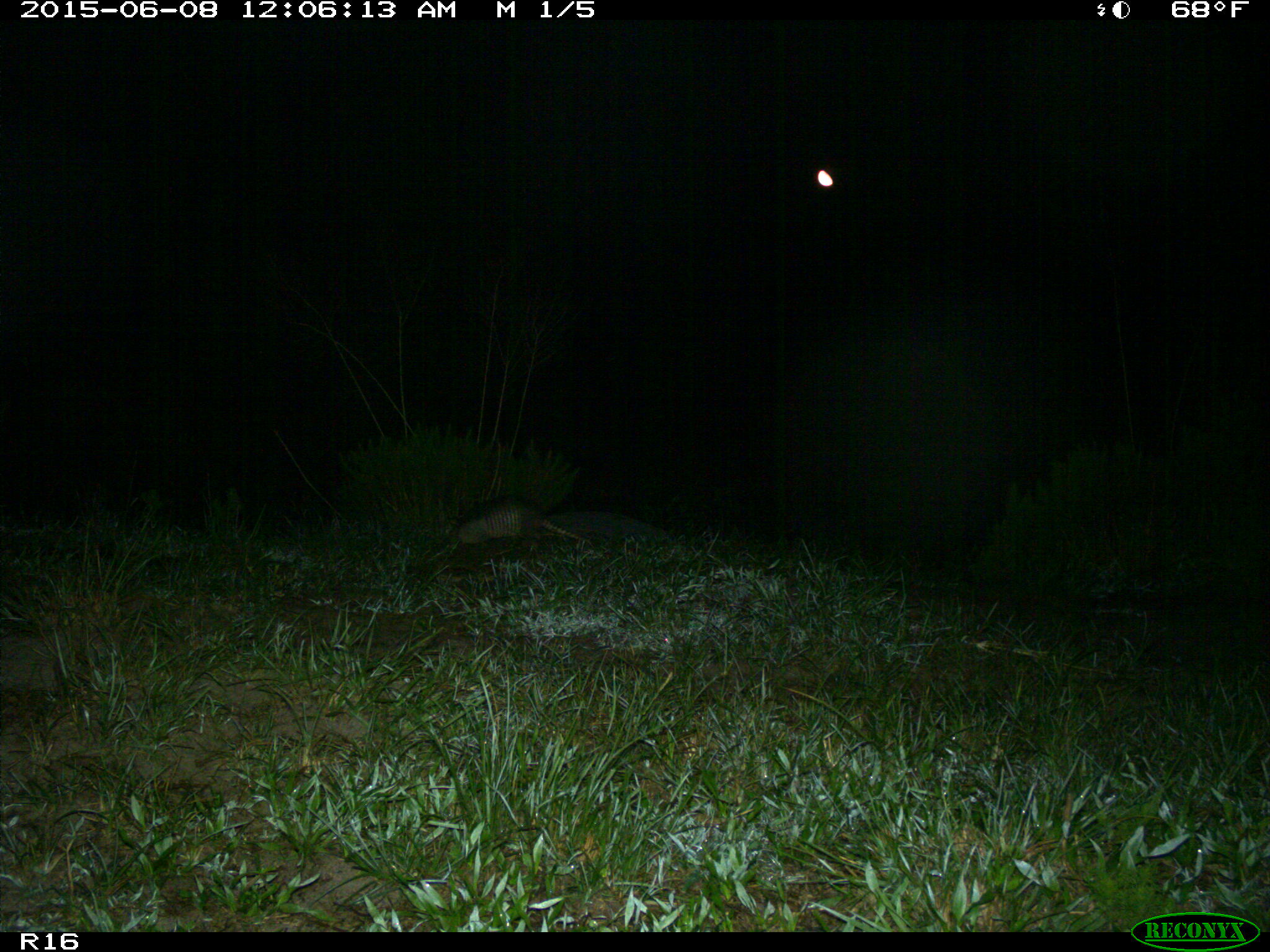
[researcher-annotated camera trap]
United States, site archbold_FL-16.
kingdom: Animalia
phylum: Chordata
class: Mammalia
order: Cingulata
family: Dasypodidae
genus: Dasypus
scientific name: Dasypus novemcinctus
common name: nine-banded armadillo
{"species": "Dasypus novemcinctus (nine-banded armadillo)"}